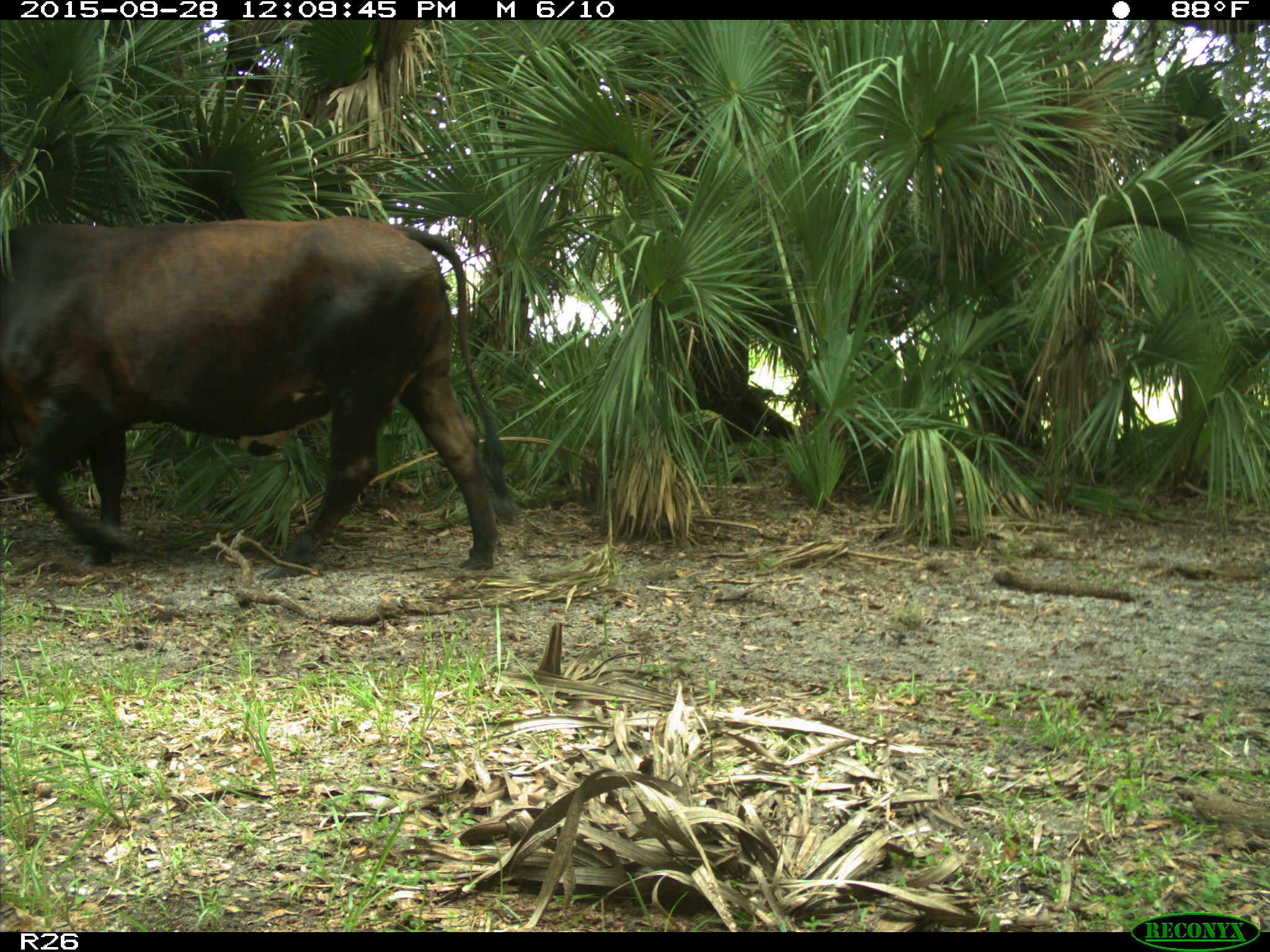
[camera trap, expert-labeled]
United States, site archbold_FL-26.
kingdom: Animalia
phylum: Chordata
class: Mammalia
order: Artiodactyla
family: Bovidae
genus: Bos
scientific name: Bos taurus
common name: domestic cow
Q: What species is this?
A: Bos taurus (domestic cow).